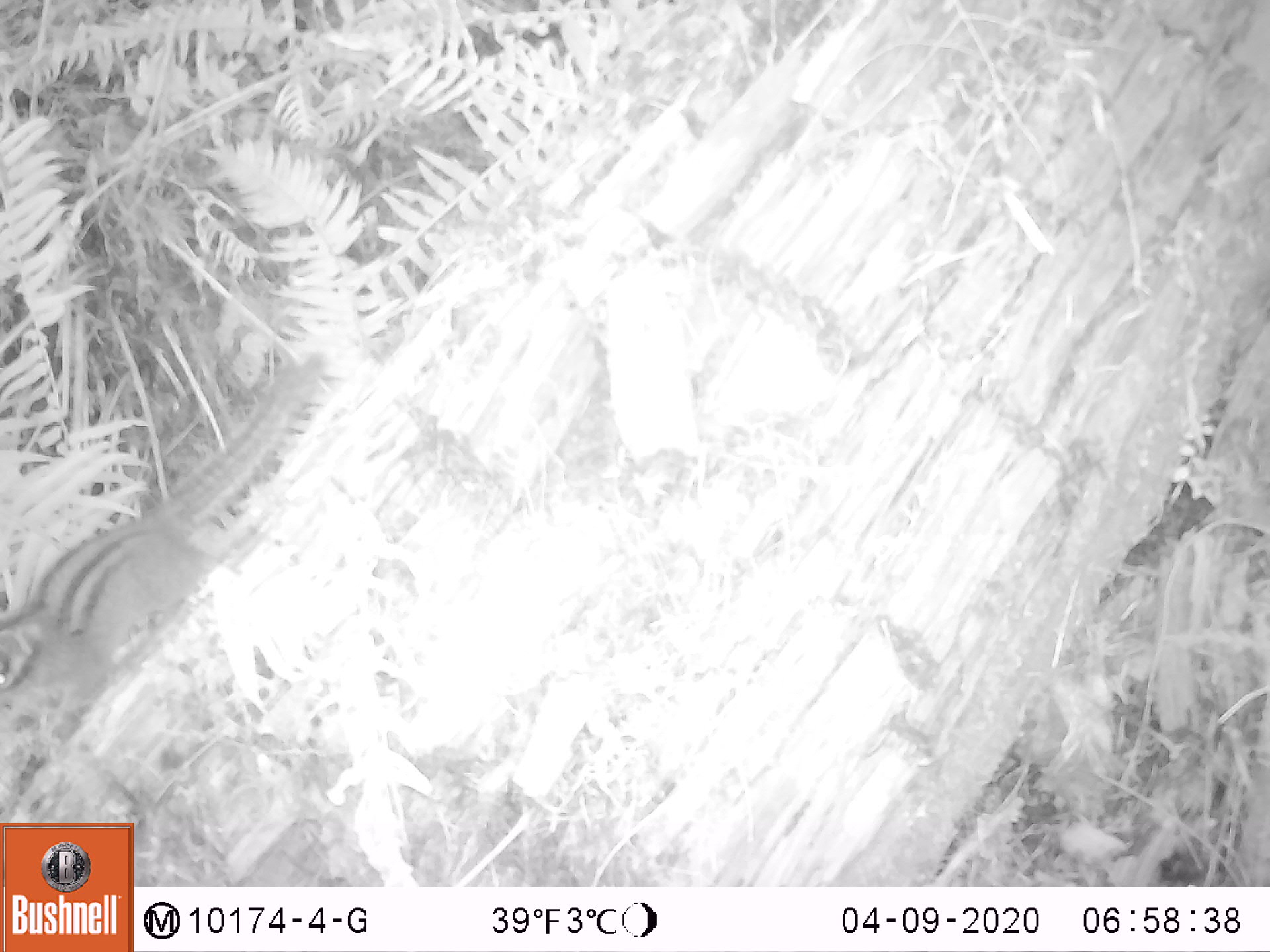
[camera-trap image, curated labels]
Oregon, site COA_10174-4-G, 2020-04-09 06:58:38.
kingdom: Animalia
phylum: Chordata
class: Mammalia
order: Rodentia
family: Sciuridae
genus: Neotamias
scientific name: Neotamias townsendii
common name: townsend's chipmunk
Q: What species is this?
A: Townsend's chipmunk (Neotamias townsendii).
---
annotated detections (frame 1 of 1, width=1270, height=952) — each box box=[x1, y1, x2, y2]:
townsend's chipmunk: box=[0, 347, 336, 730]